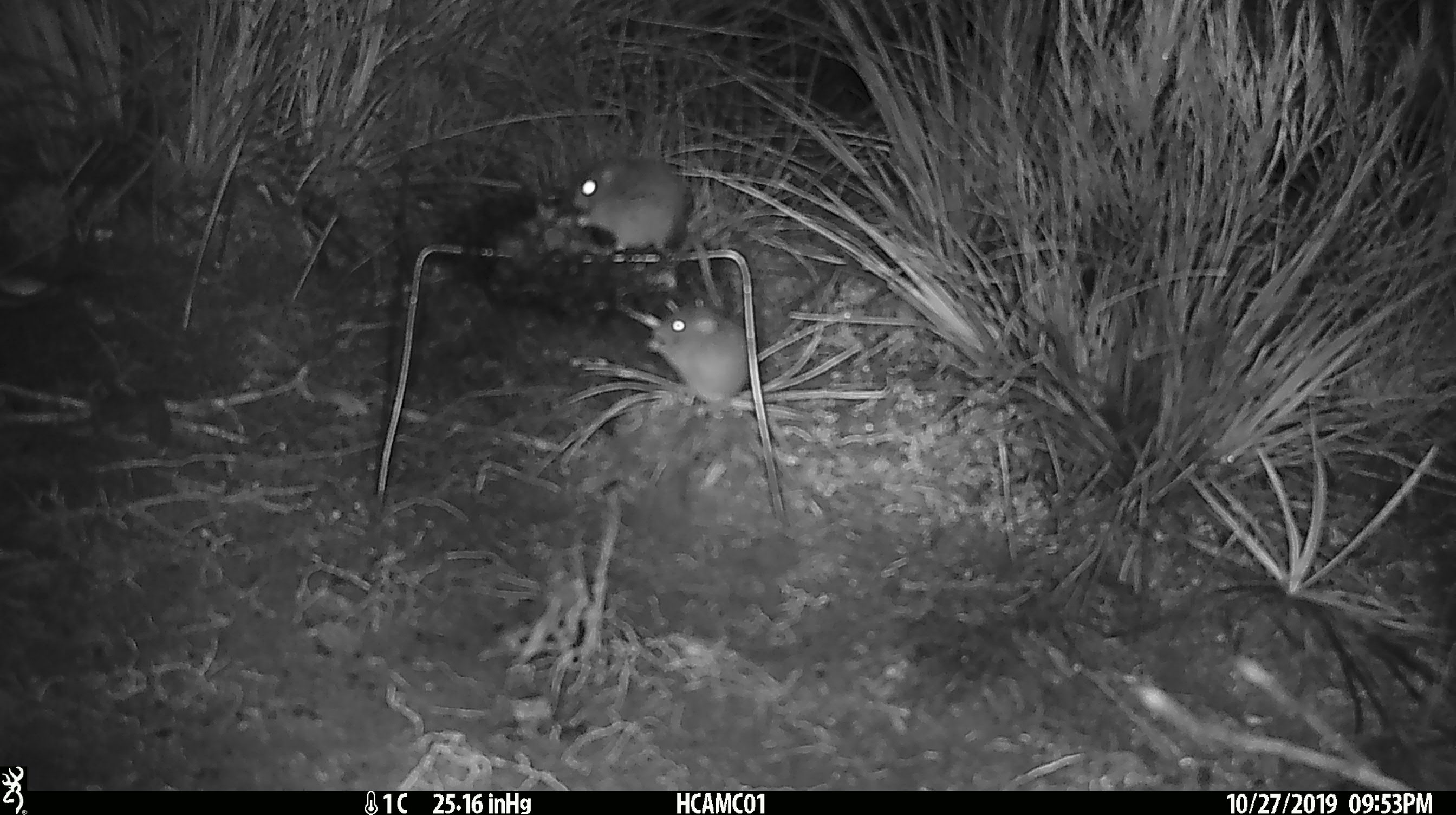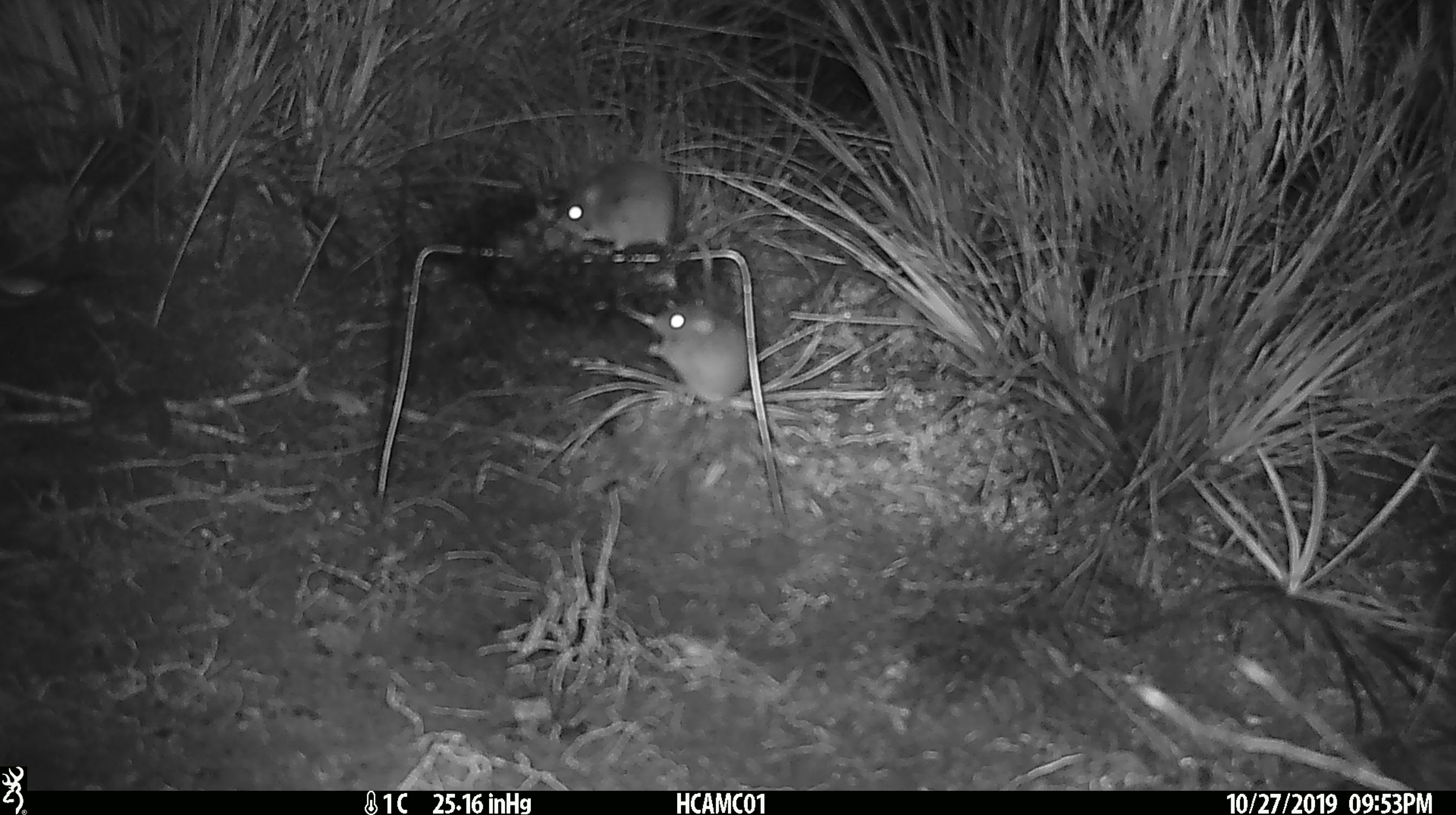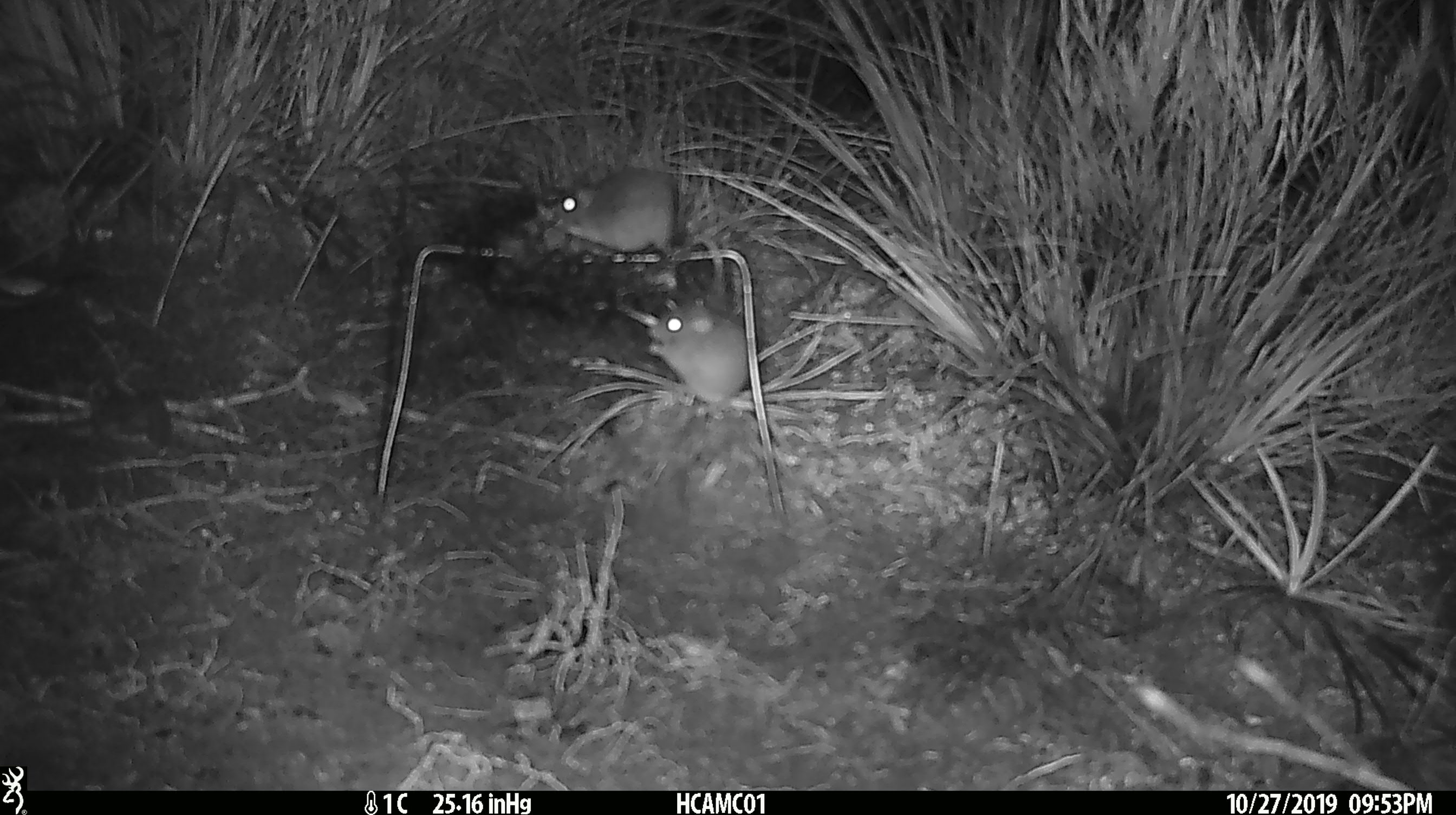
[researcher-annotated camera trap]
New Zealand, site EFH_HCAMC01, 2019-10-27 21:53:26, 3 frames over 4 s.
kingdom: Animalia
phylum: Chordata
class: Mammalia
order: Rodentia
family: Muridae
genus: Mus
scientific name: Mus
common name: mouse